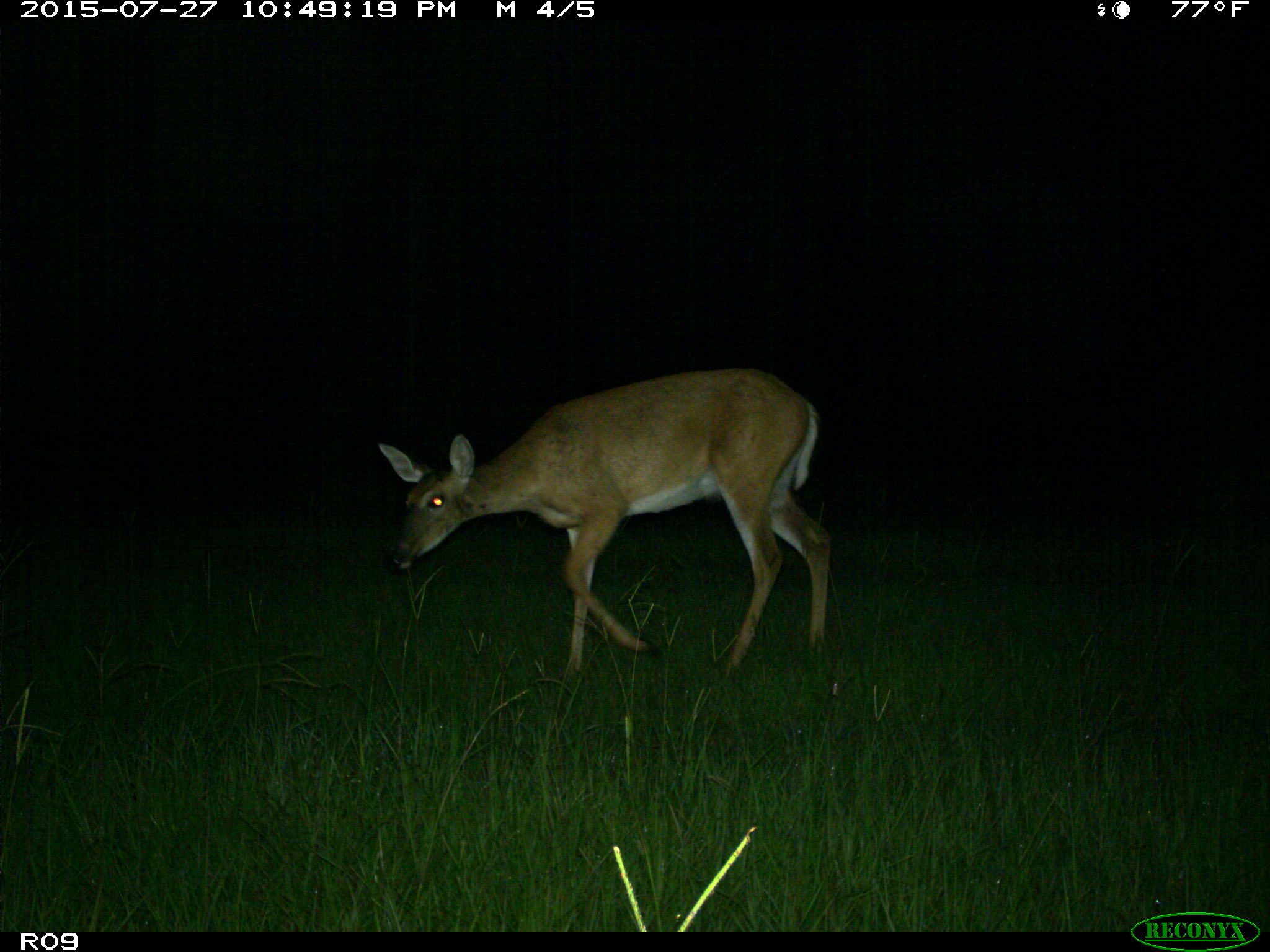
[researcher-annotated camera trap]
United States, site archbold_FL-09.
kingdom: Animalia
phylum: Chordata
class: Mammalia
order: Artiodactyla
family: Cervidae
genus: Odocoileus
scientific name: Odocoileus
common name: deer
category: unidentified deer